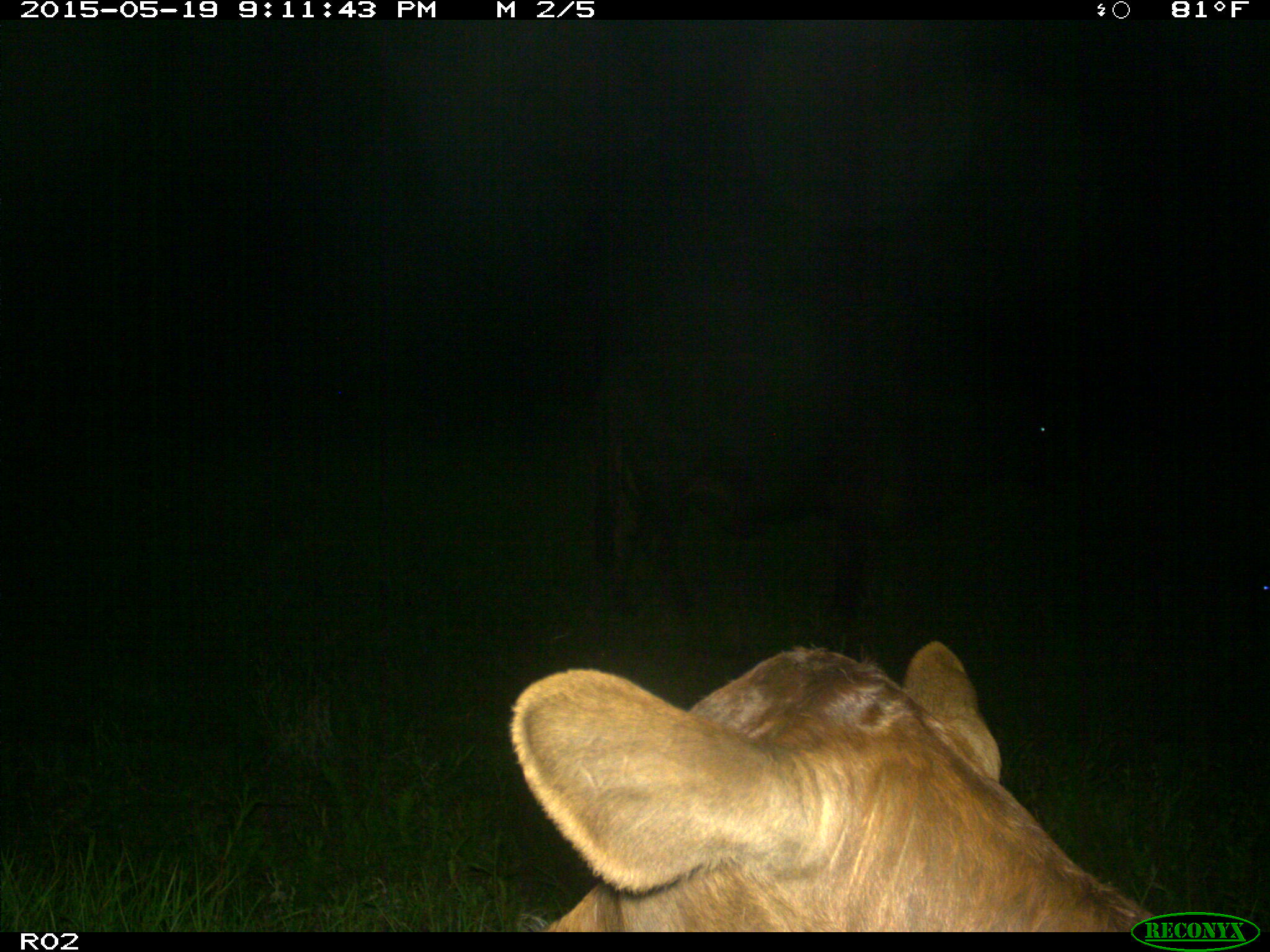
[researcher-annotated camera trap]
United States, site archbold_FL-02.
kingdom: Animalia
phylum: Chordata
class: Mammalia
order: Artiodactyla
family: Bovidae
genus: Bos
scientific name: Bos taurus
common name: domestic cow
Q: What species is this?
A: Bos taurus (domestic cow).